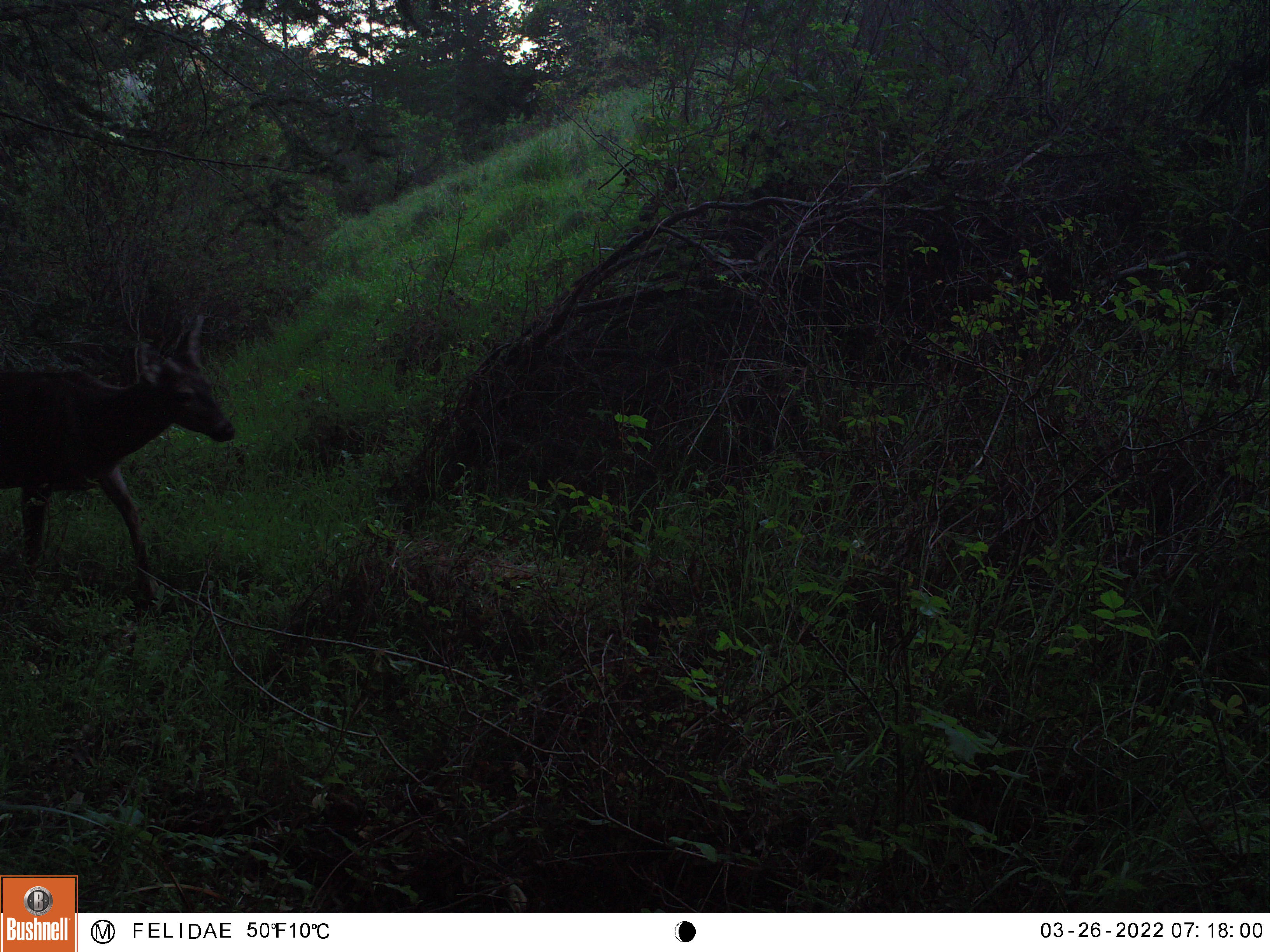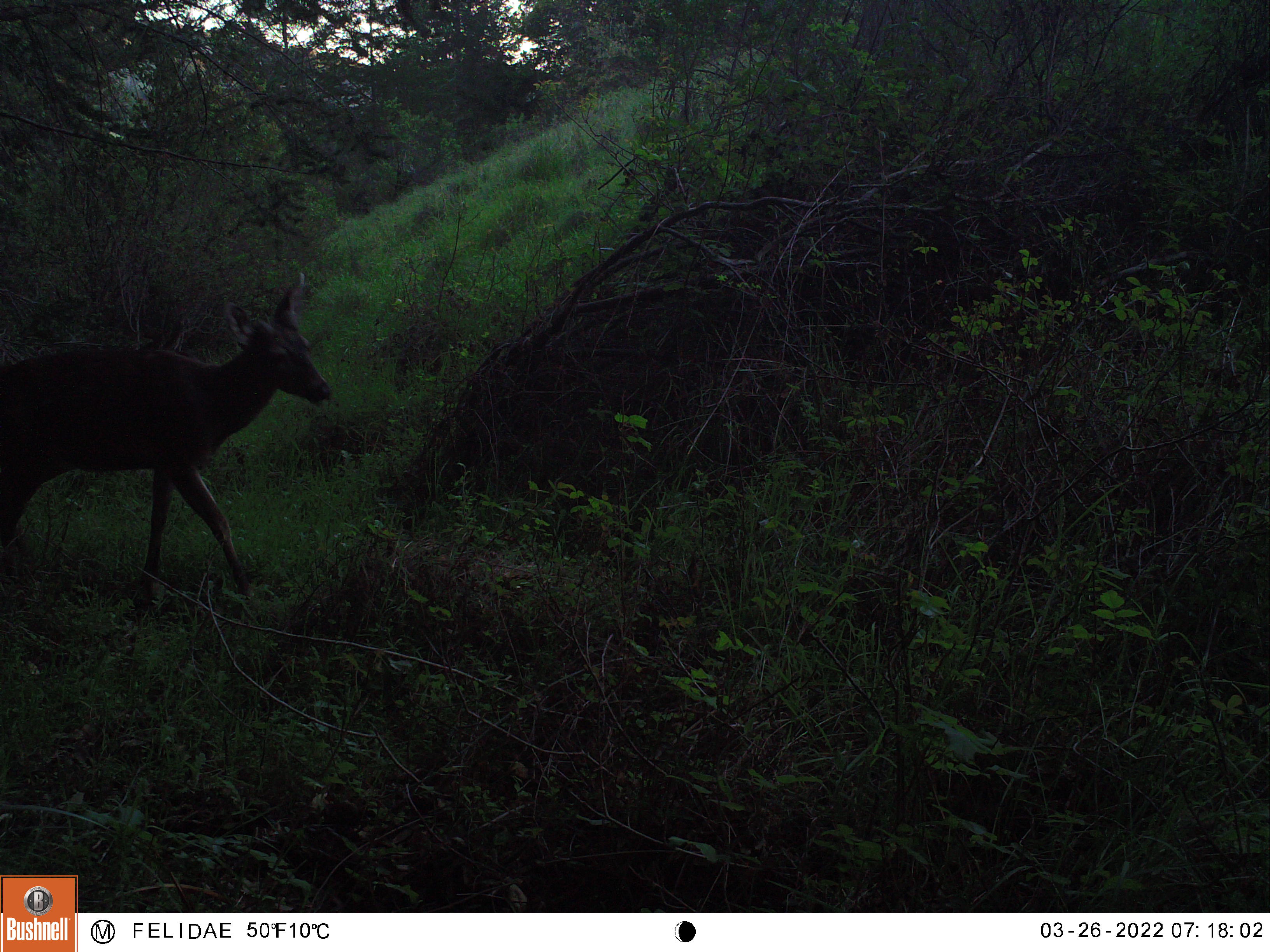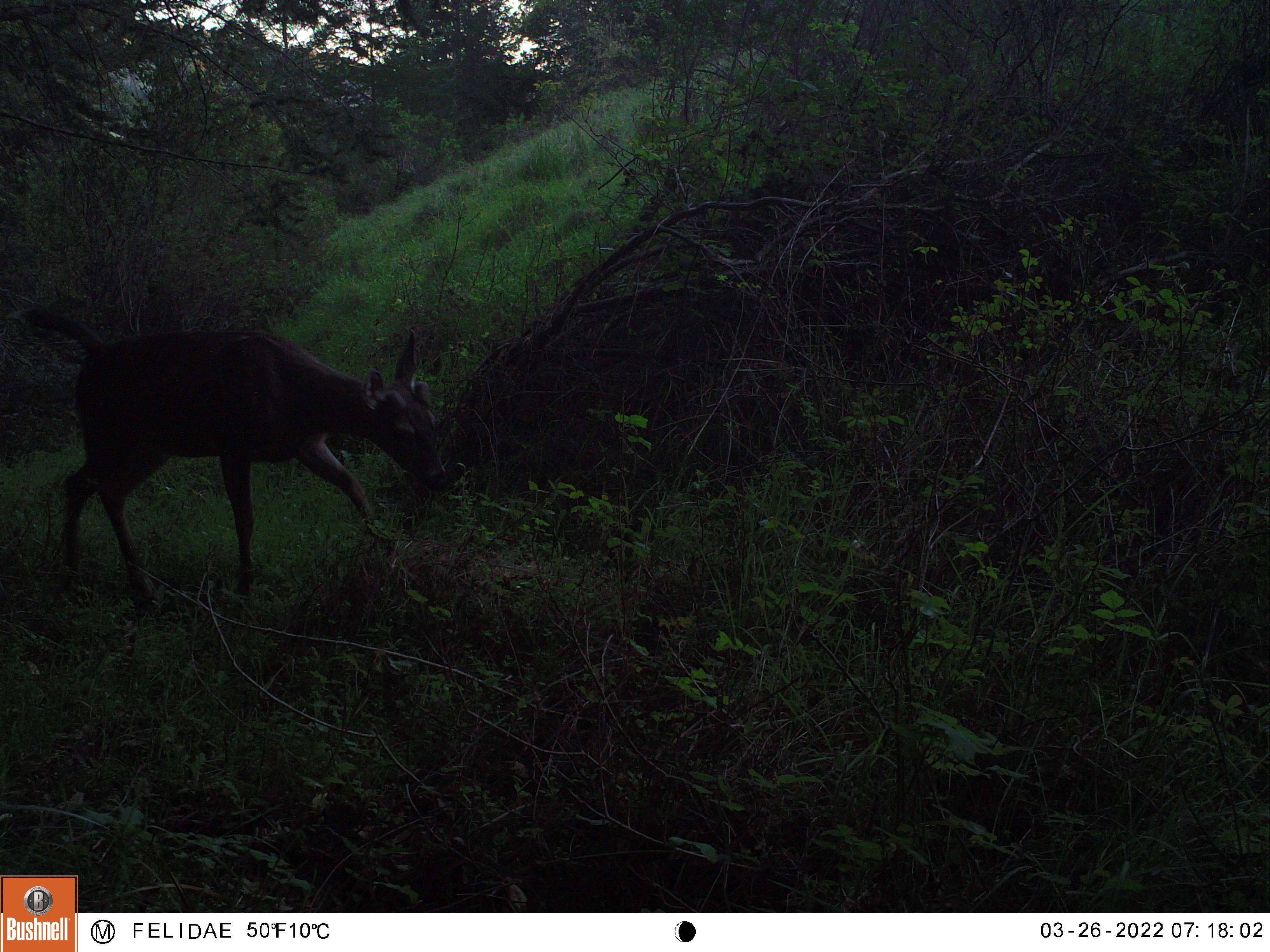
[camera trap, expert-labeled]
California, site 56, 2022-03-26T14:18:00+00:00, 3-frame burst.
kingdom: Animalia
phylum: Chordata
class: Mammalia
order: Artiodactyla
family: Cervidae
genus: Odocoileus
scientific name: Odocoileus hemionus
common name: mule deer